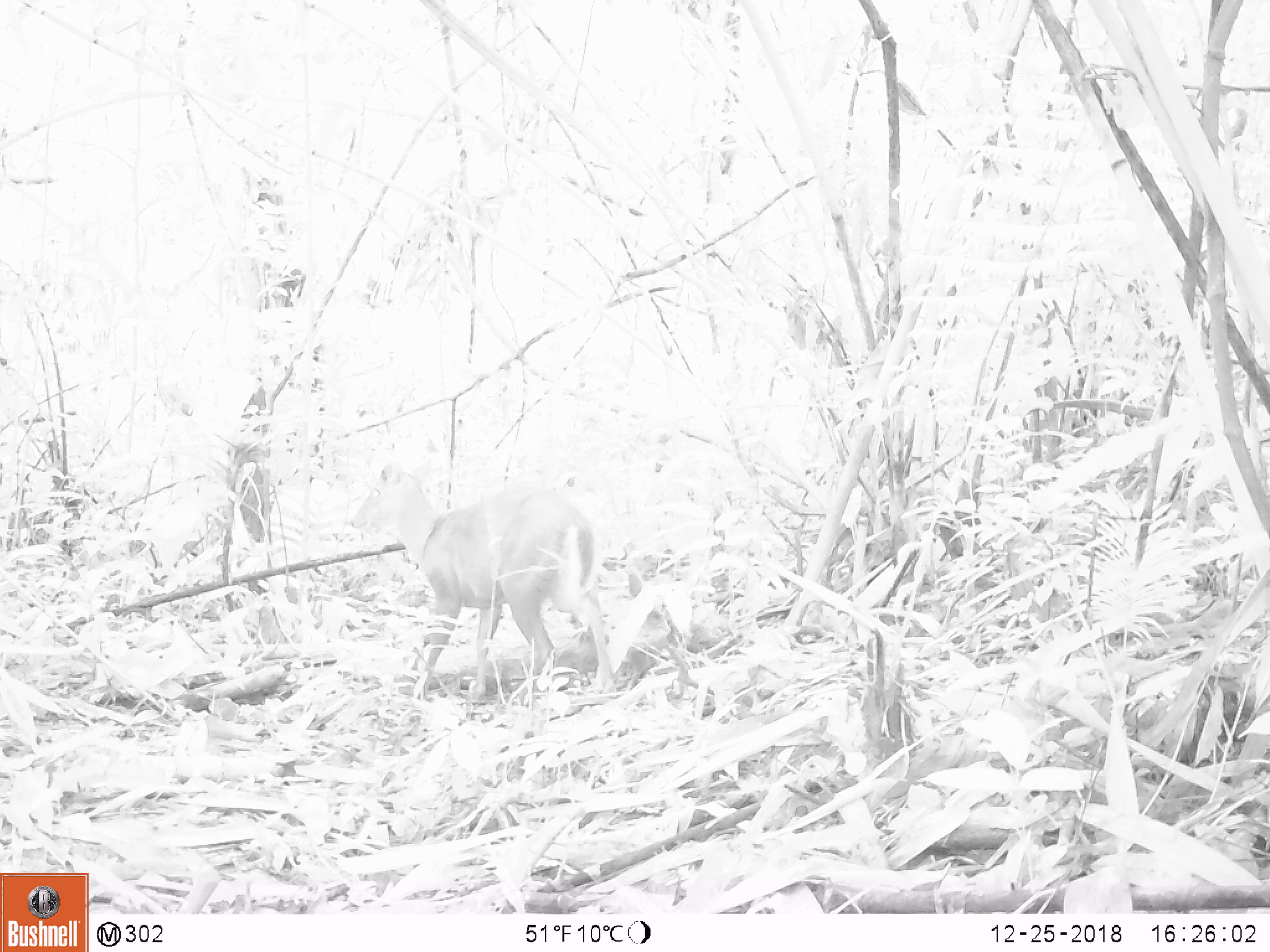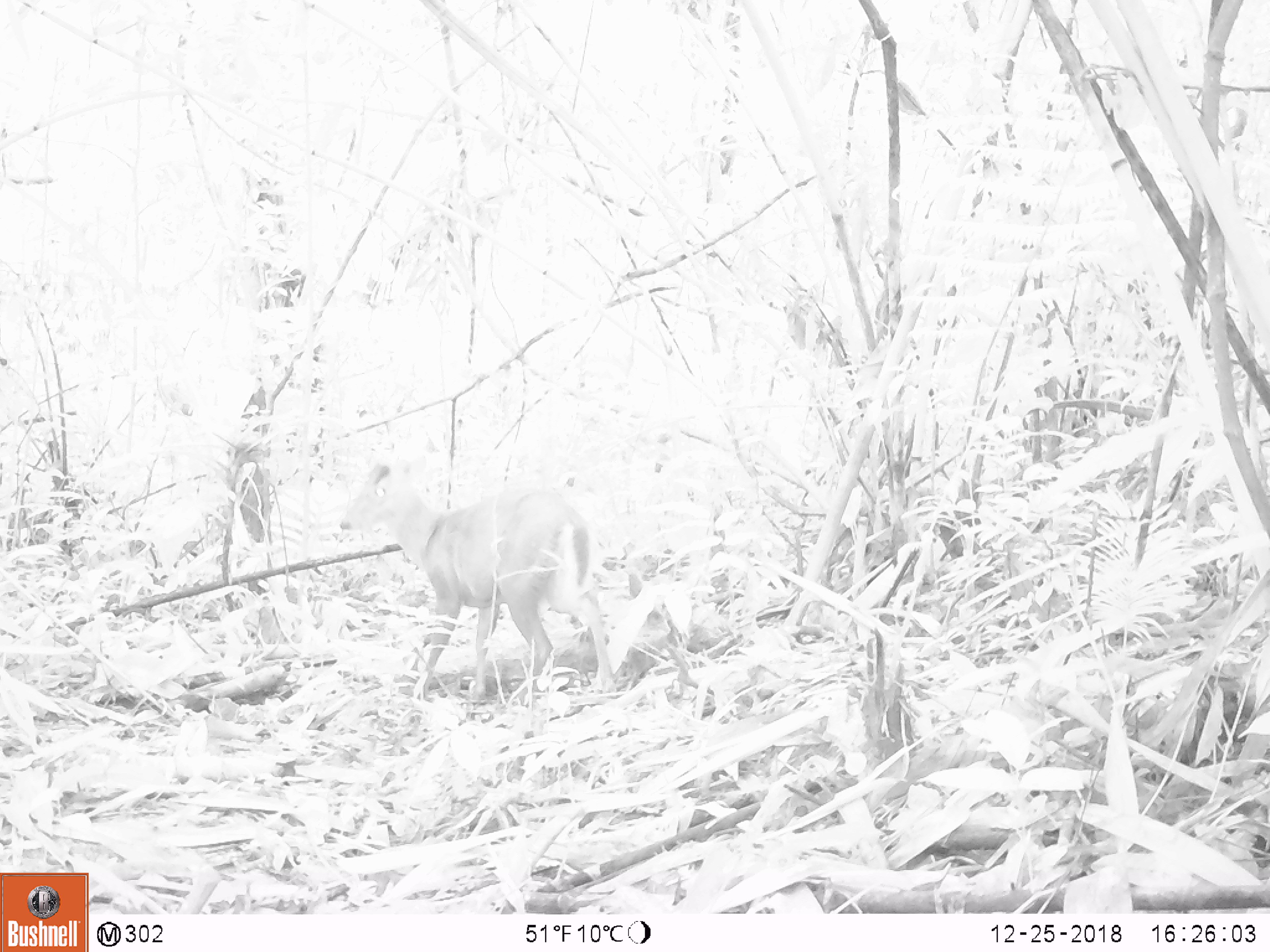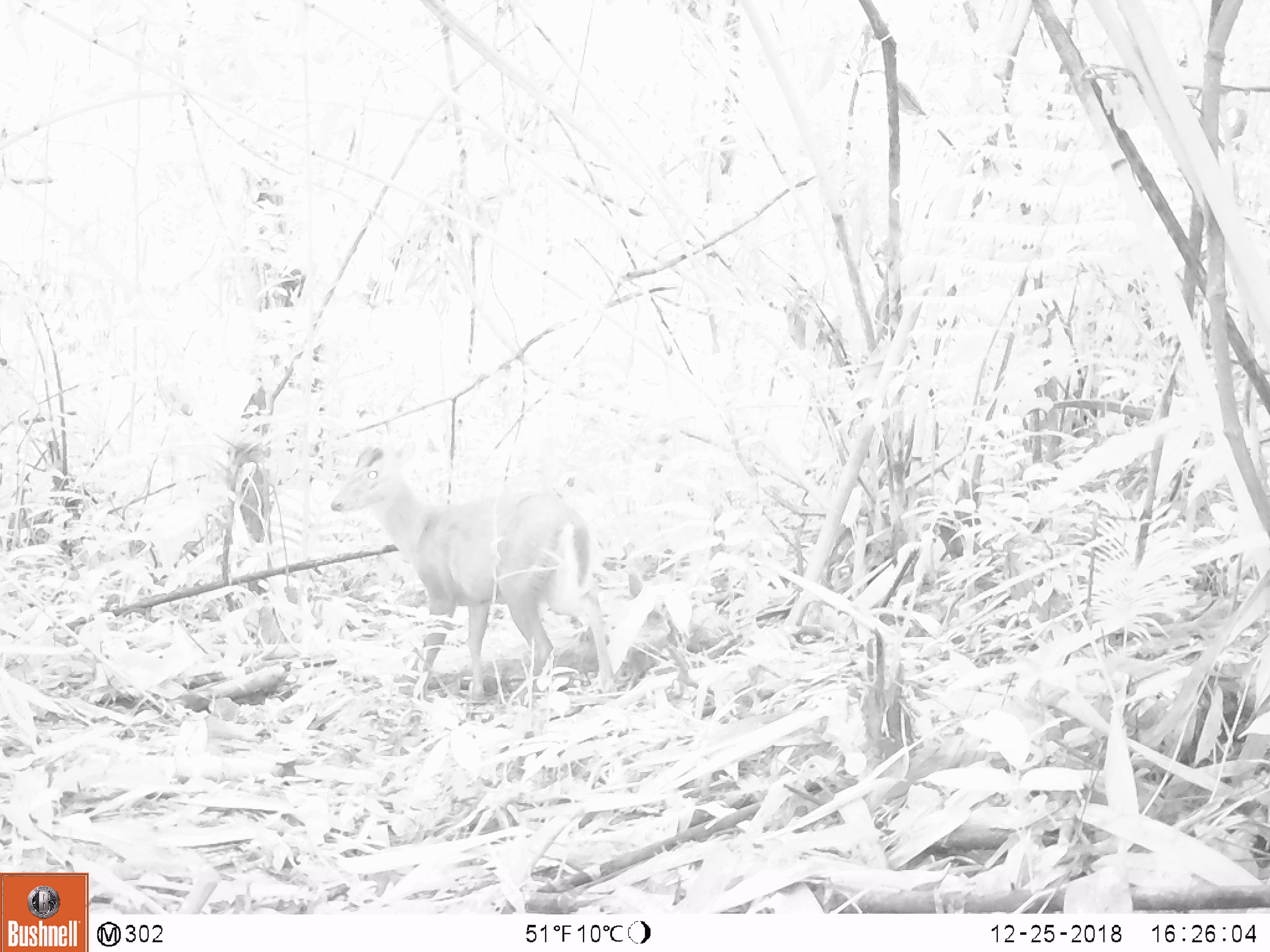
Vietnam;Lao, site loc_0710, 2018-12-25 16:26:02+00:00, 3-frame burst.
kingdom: Animalia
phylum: Chordata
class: Mammalia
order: Artiodactyla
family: Cervidae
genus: Muntiacus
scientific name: Muntiacus rooseveltorum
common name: roosevelt's muntjac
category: roosevelts muntjac group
Roosevelts muntjac group (roosevelt's muntjac) (Muntiacus rooseveltorum). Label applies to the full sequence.